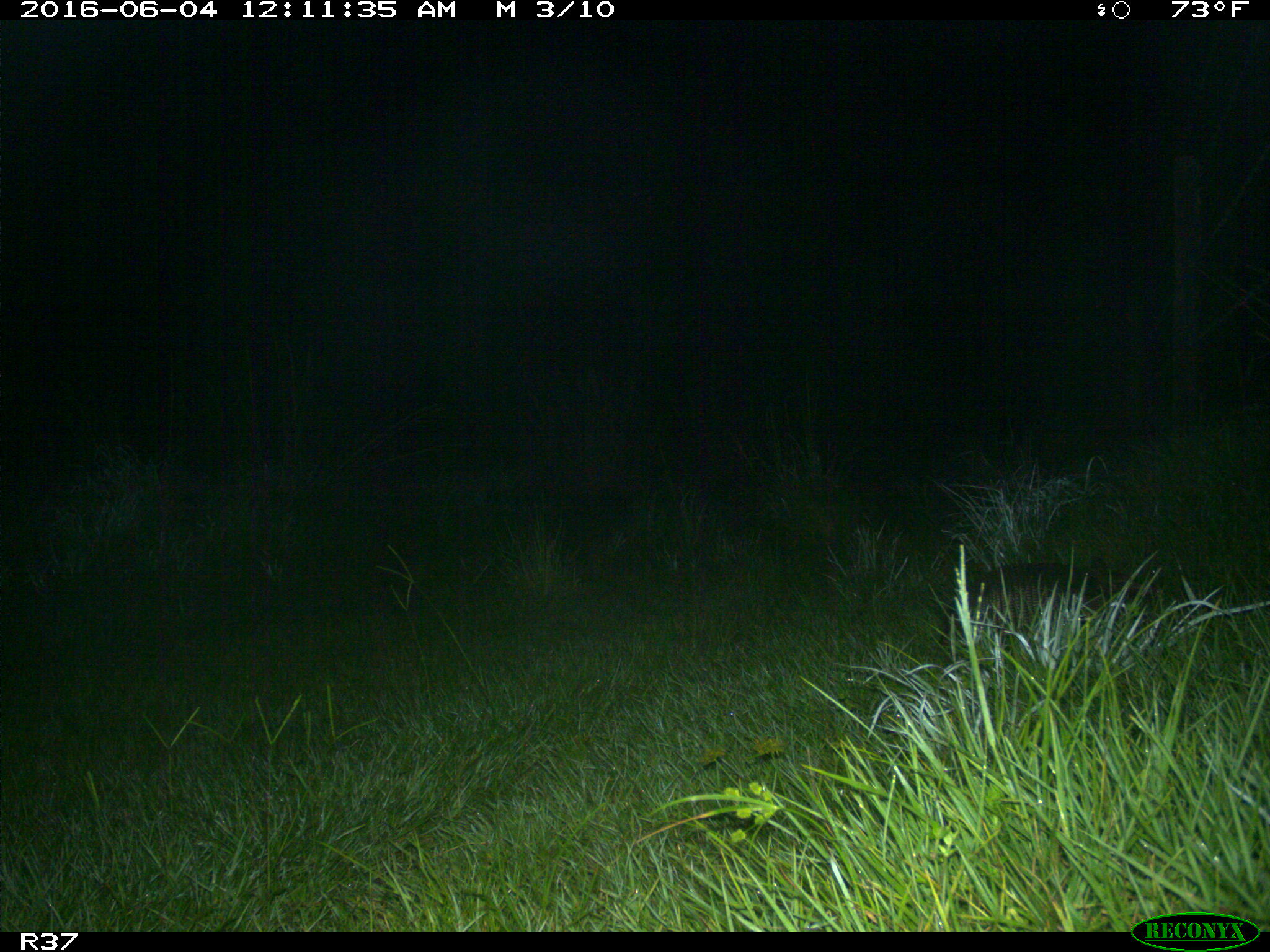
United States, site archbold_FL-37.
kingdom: Animalia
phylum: Chordata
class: Mammalia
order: Cingulata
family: Dasypodidae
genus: Dasypus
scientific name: Dasypus novemcinctus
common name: nine-banded armadillo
Dasypus novemcinctus (nine-banded armadillo).